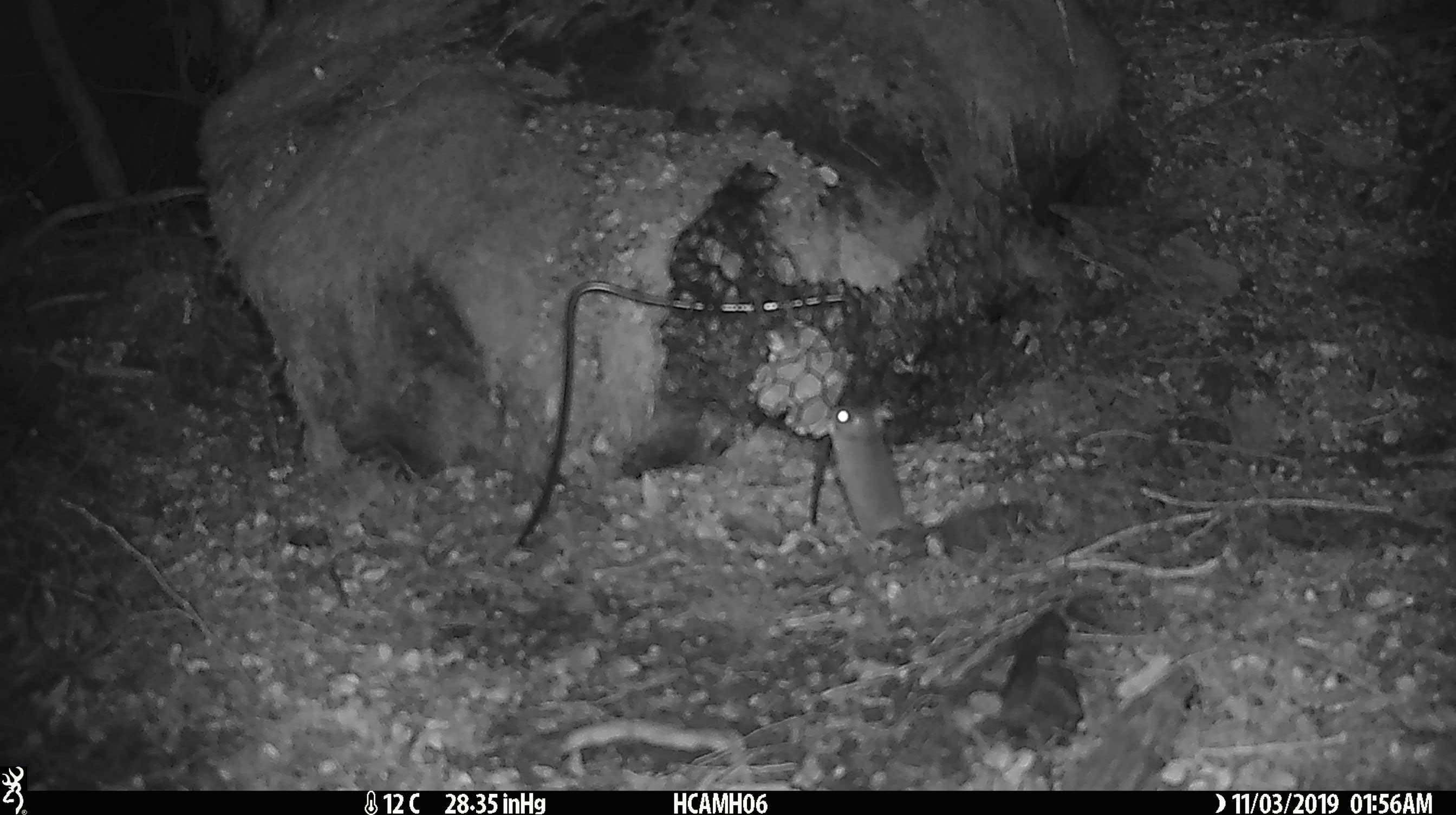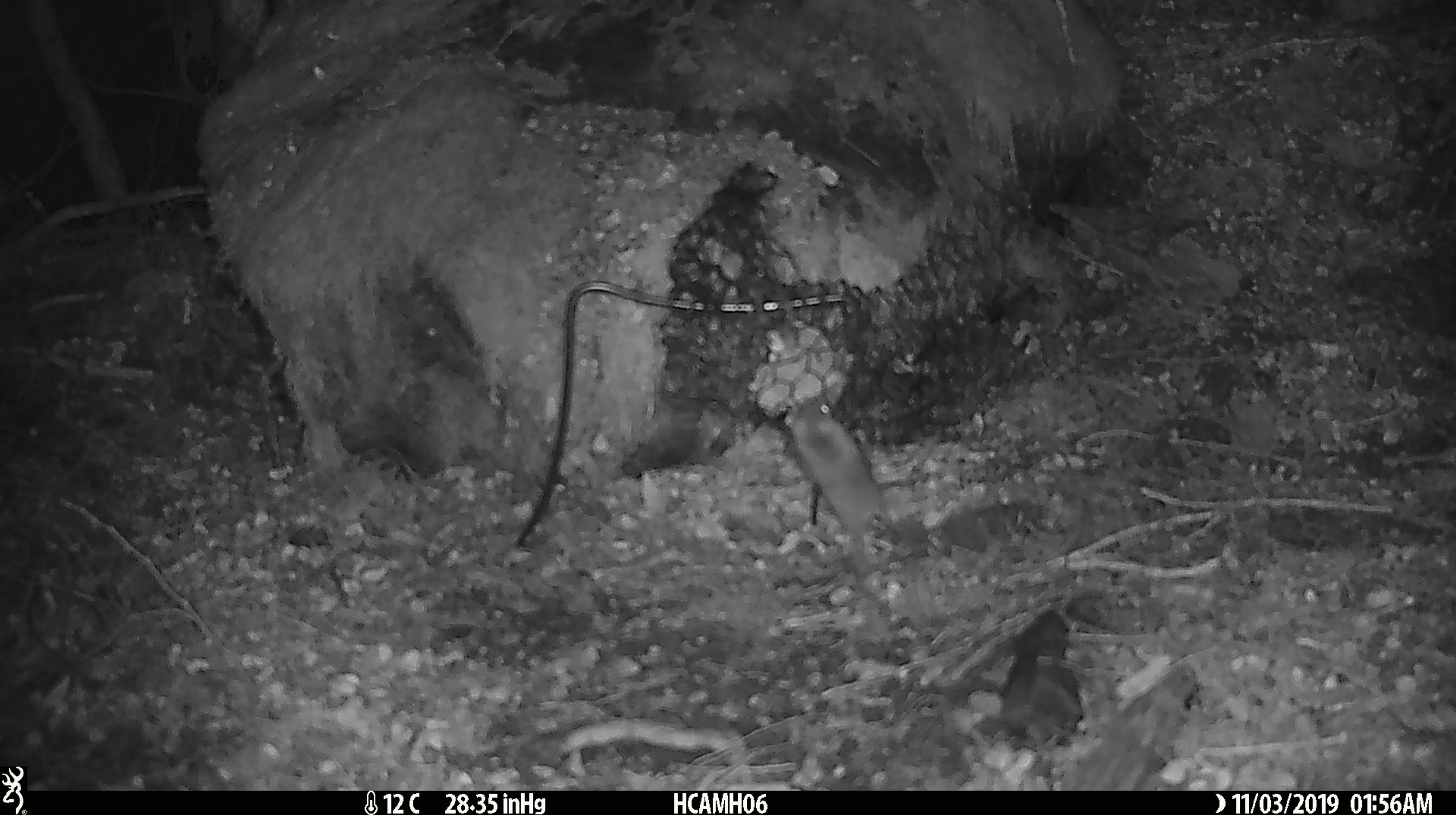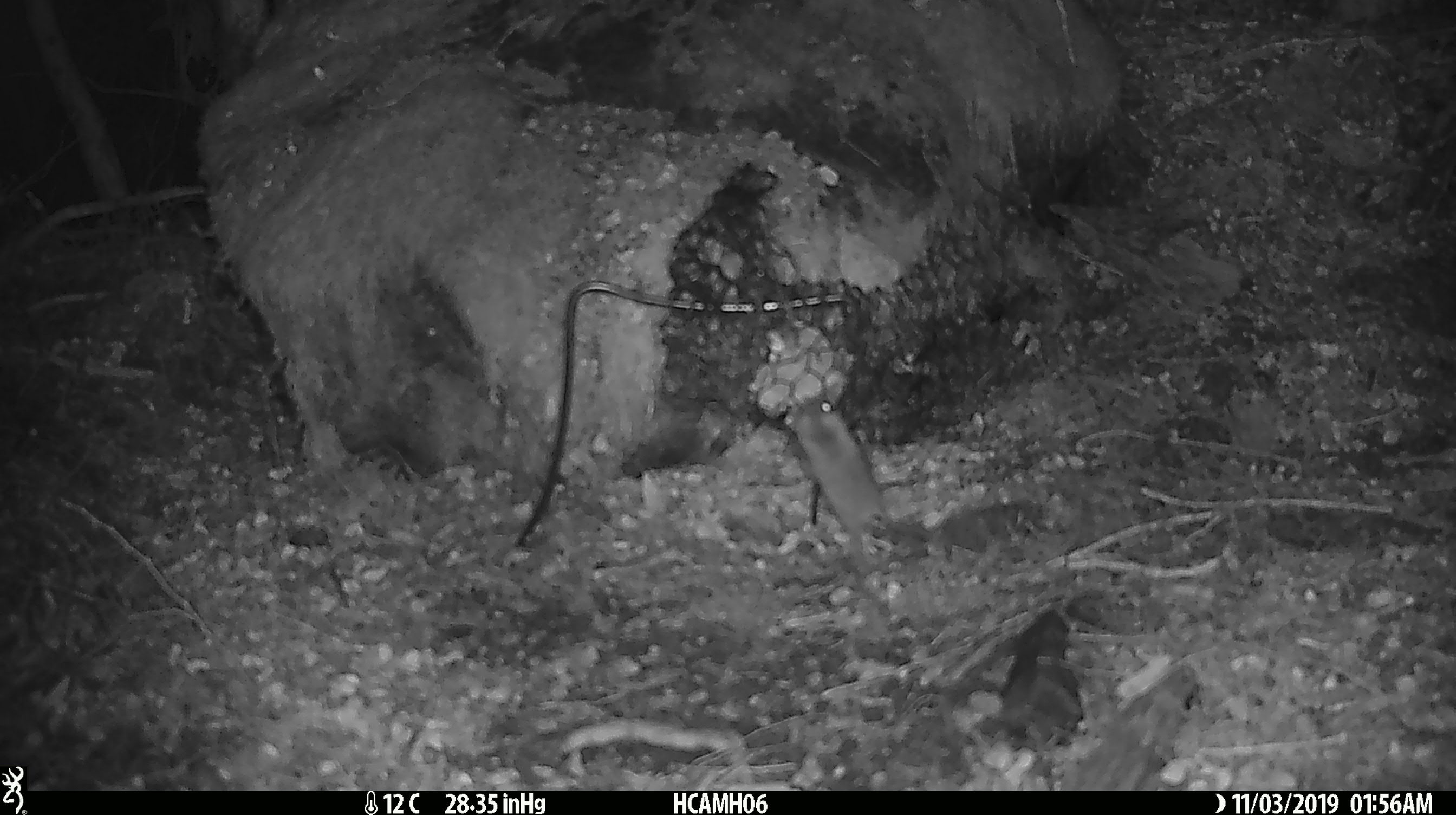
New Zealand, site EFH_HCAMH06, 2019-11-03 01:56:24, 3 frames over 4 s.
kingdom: Animalia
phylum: Chordata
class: Mammalia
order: Rodentia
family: Muridae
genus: Mus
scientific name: Mus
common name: mouse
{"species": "mouse (Mus)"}